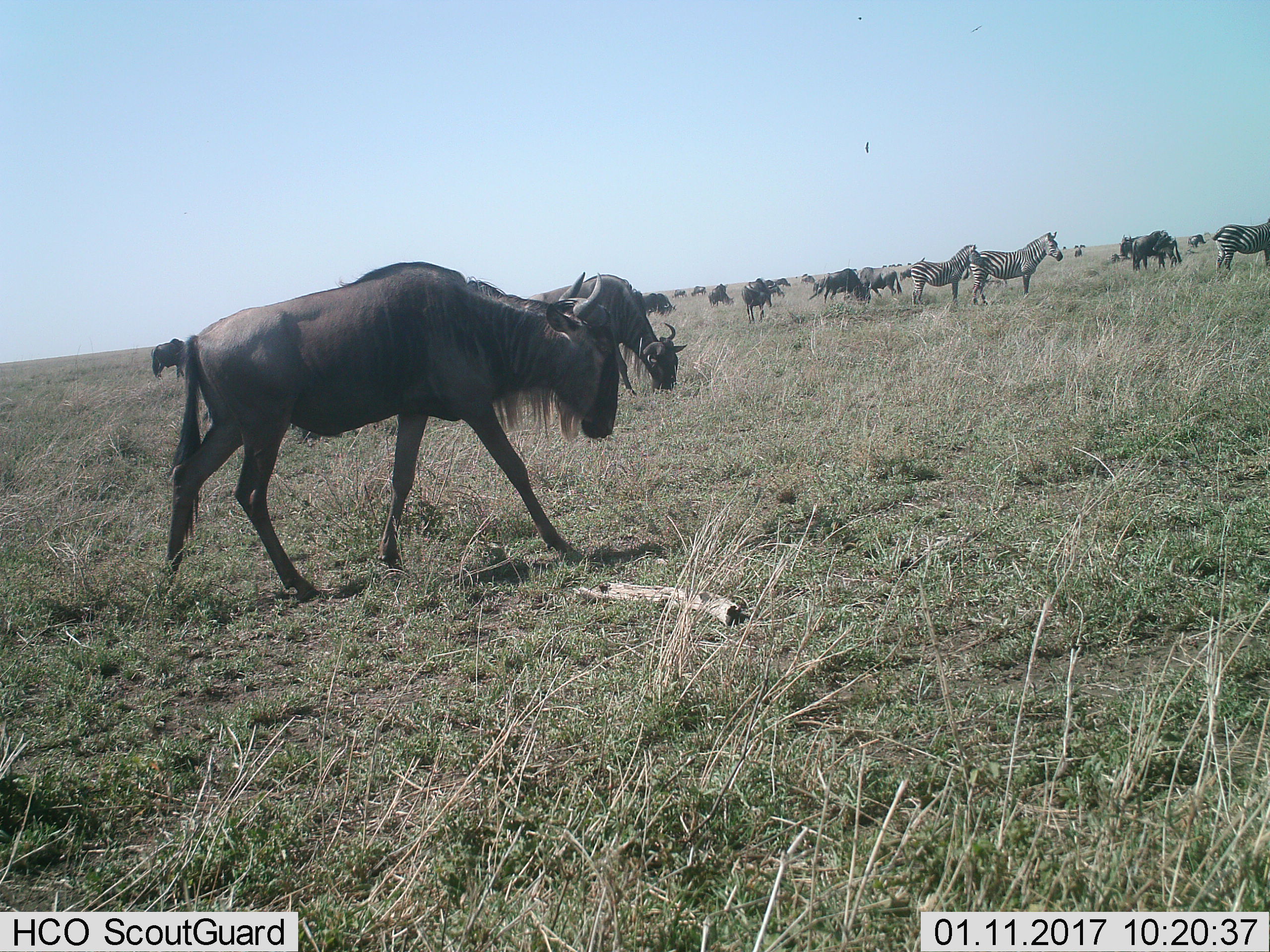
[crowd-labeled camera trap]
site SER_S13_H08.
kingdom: Animalia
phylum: Chordata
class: Mammalia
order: Artiodactyla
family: Bovidae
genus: Connochaetes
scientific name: Connochaetes taurinus taurinus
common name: blue wildebeest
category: wildebeestblue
Wildebeestblue (blue wildebeest) (Connochaetes taurinus taurinus), count 11-50. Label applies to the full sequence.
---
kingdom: Animalia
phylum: Chordata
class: Mammalia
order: Perissodactyla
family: Equidae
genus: Equus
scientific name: Equus quagga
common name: plains zebra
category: zebraplains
Zebraplains (plains zebra) (Equus quagga), count 3. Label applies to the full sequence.